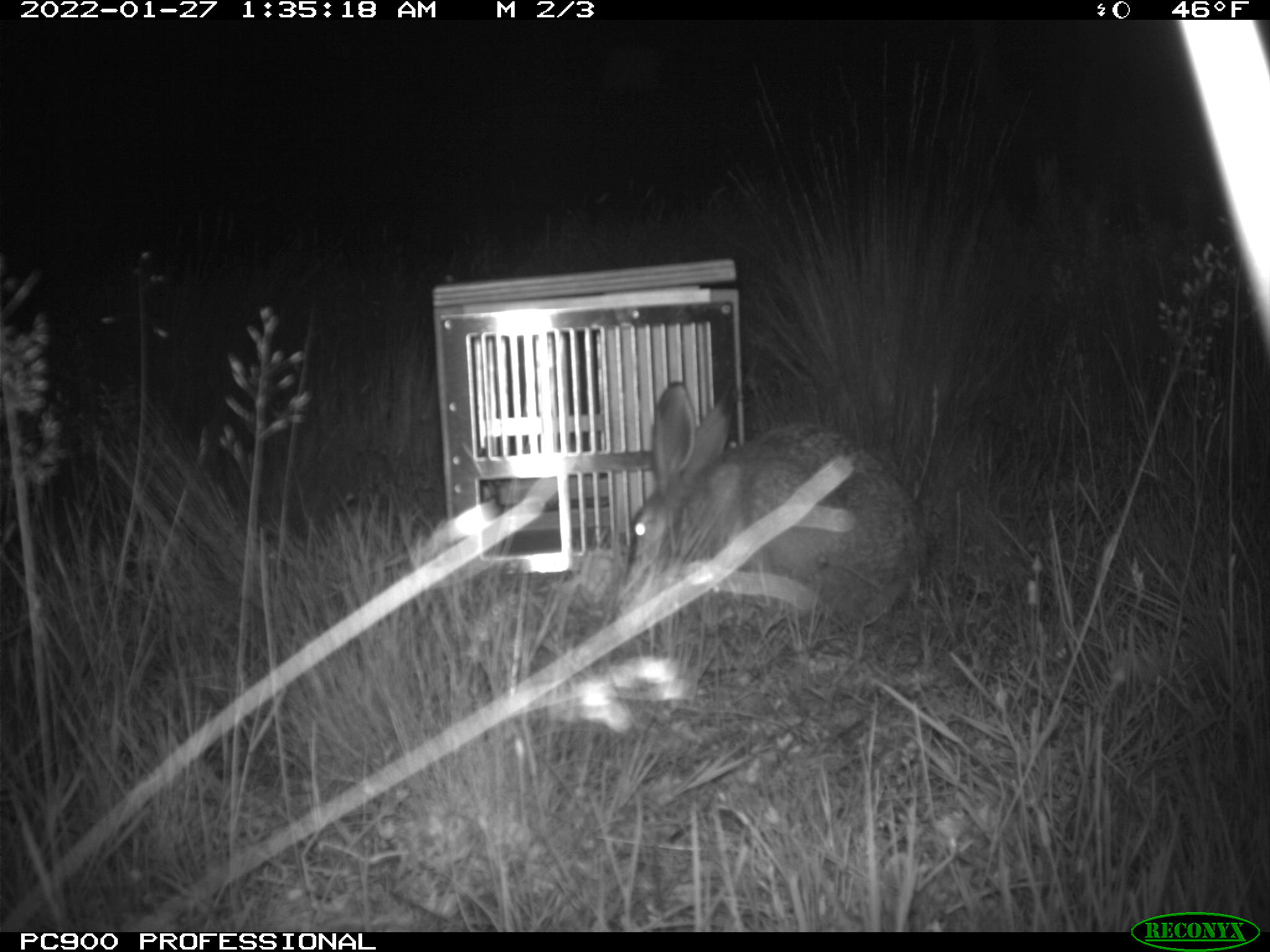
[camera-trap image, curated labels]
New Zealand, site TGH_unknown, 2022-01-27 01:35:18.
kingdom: Animalia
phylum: Chordata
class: Mammalia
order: Lagomorpha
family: Leporidae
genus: Lepus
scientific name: Lepus europaeus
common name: brown hare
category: hare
Hare (brown hare) (Lepus europaeus).